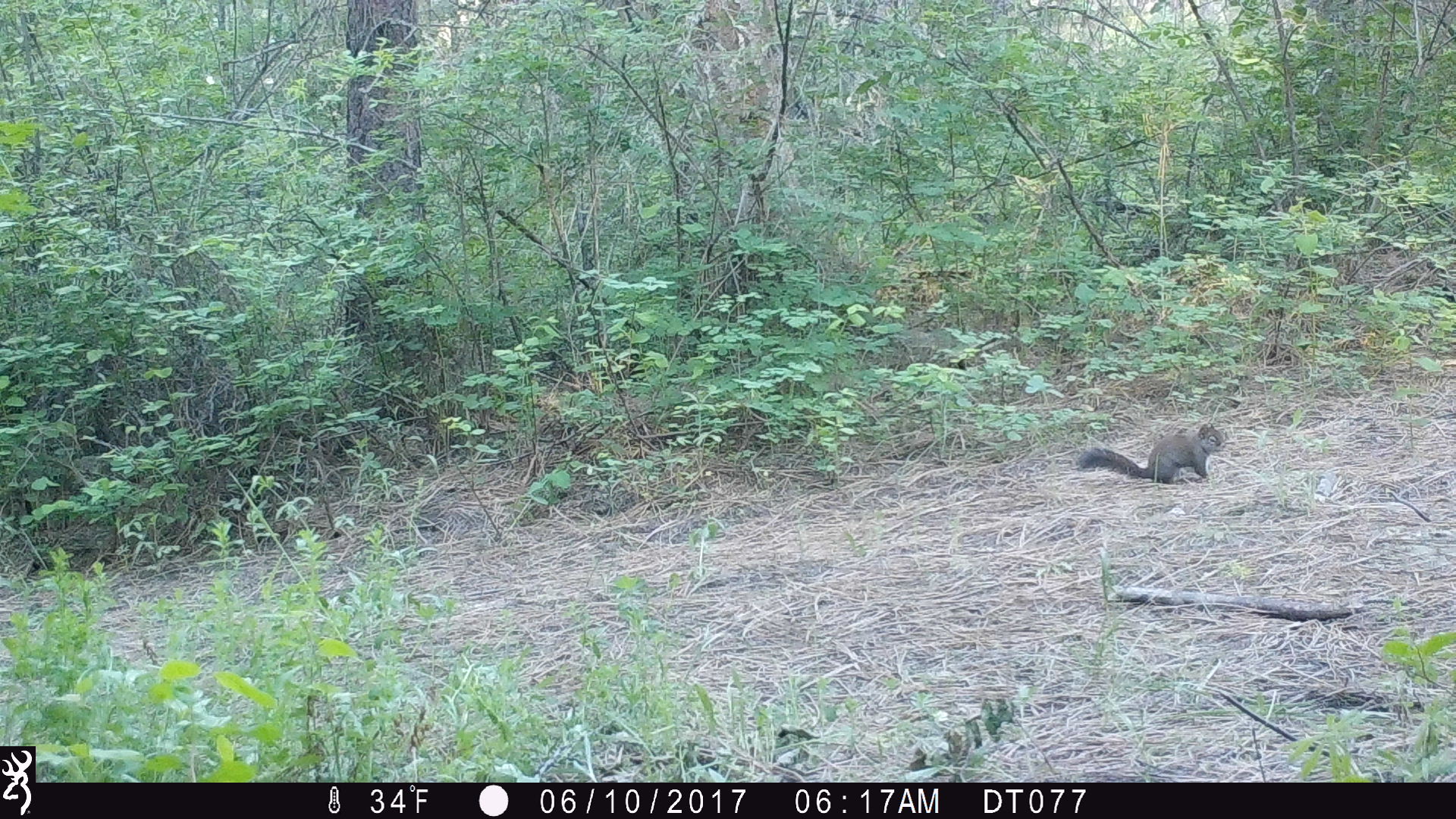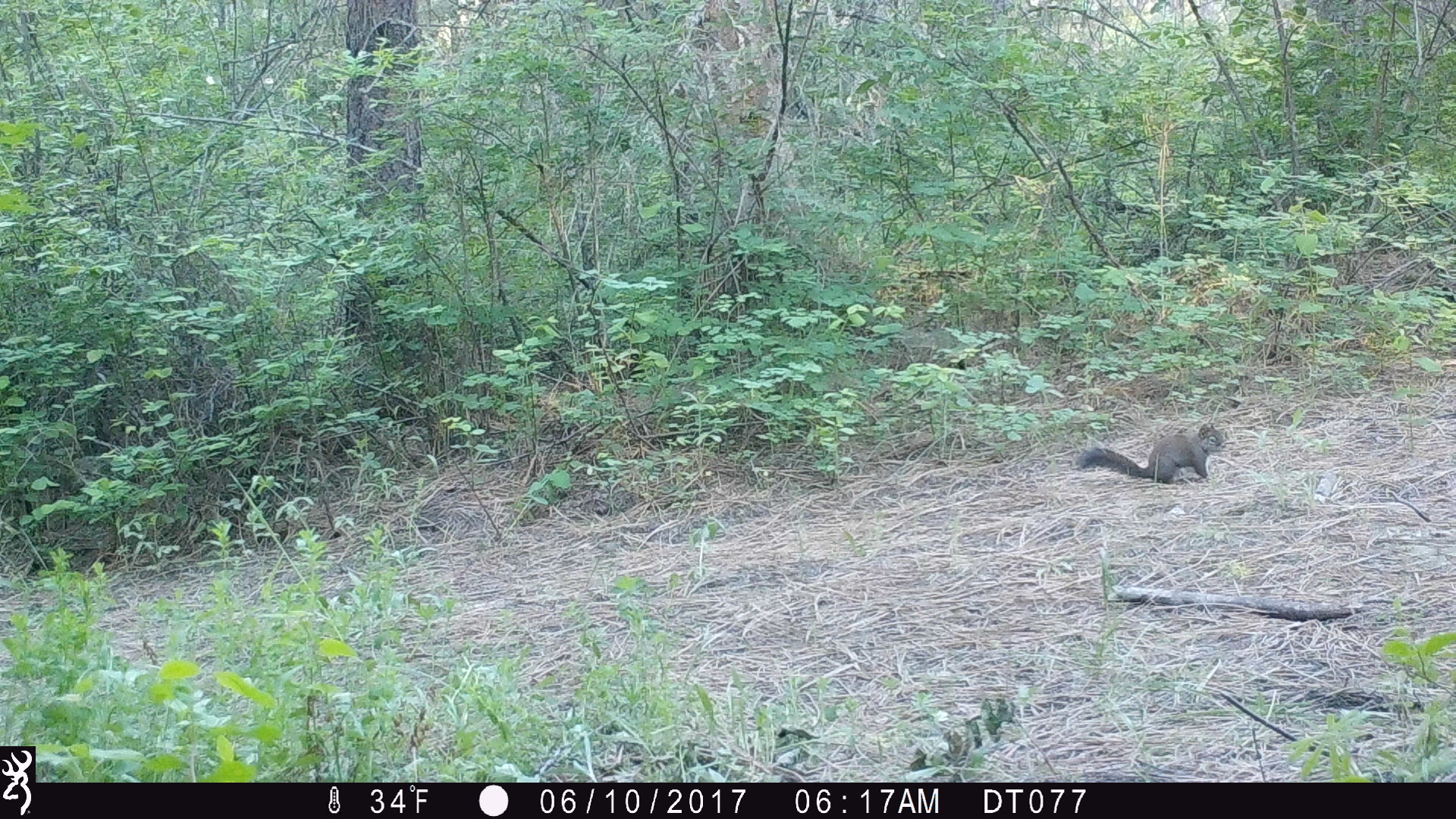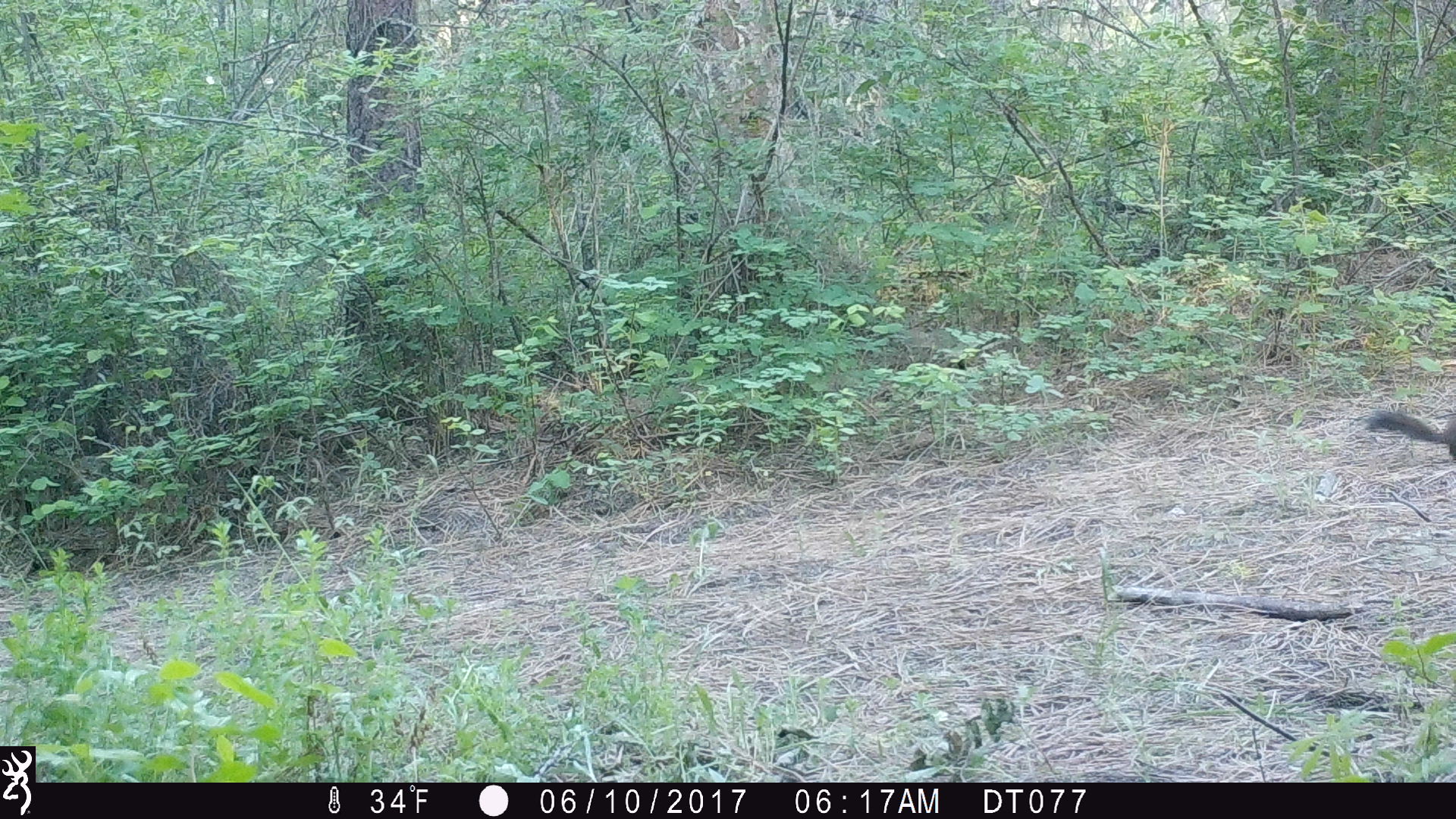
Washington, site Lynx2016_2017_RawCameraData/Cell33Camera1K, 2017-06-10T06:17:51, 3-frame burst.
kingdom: Animalia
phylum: Chordata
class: Mammalia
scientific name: Mammalia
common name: small mammal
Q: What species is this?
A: Small mammal (Mammalia).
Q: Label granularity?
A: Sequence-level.